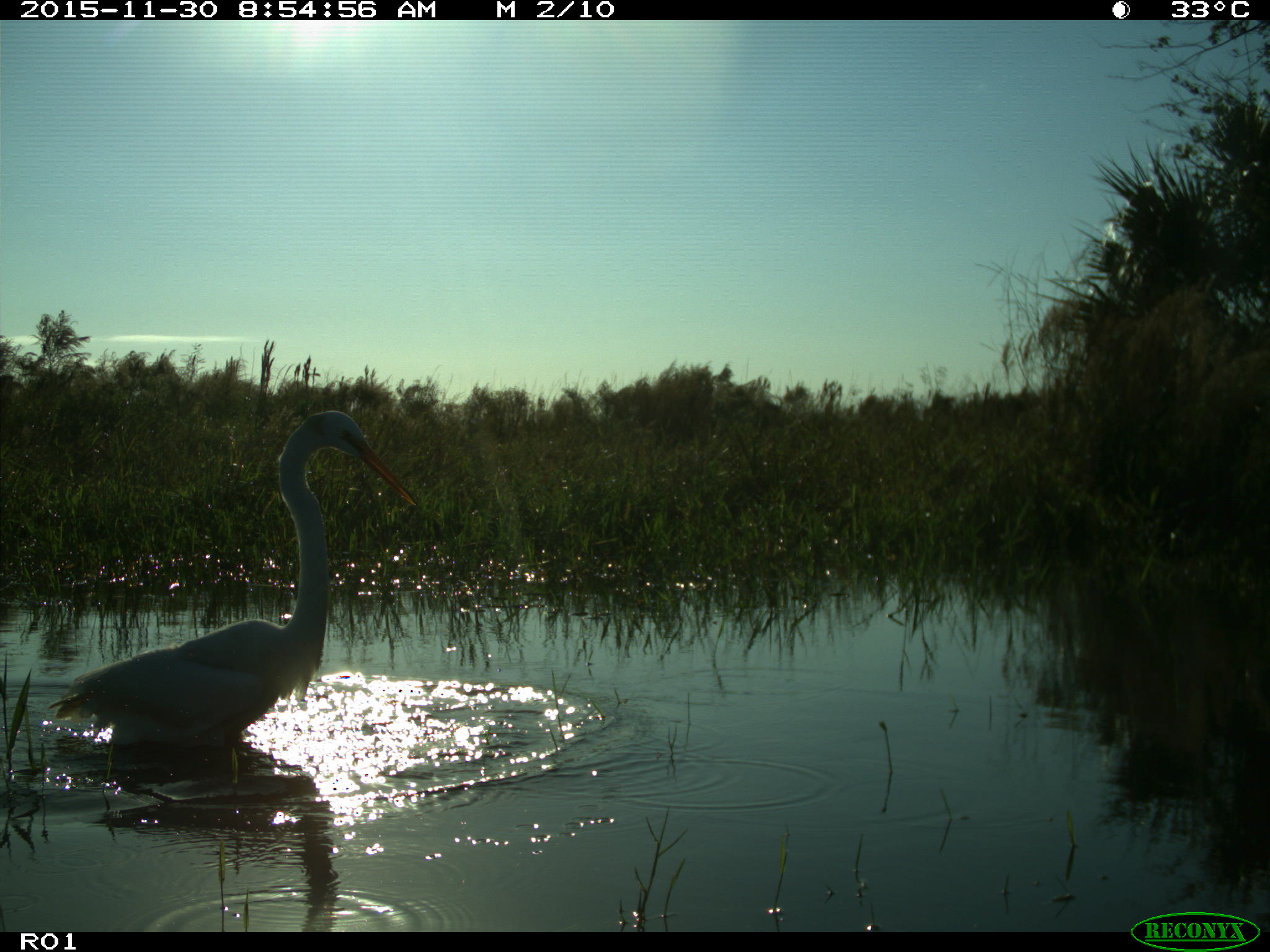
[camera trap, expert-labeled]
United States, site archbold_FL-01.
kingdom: Animalia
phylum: Chordata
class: Aves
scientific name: Aves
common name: birds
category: unidentified bird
Unidentified bird (birds) (Aves).